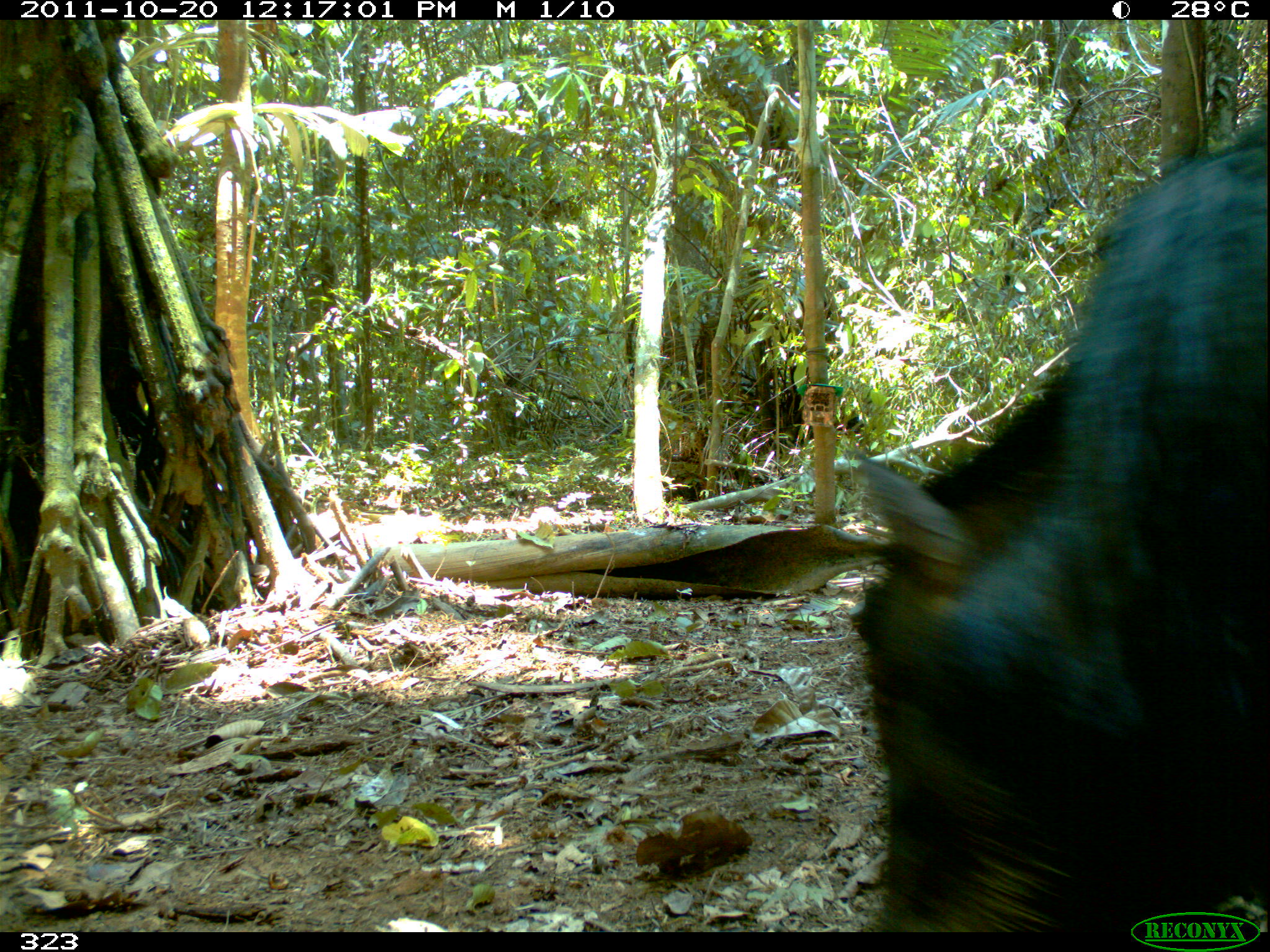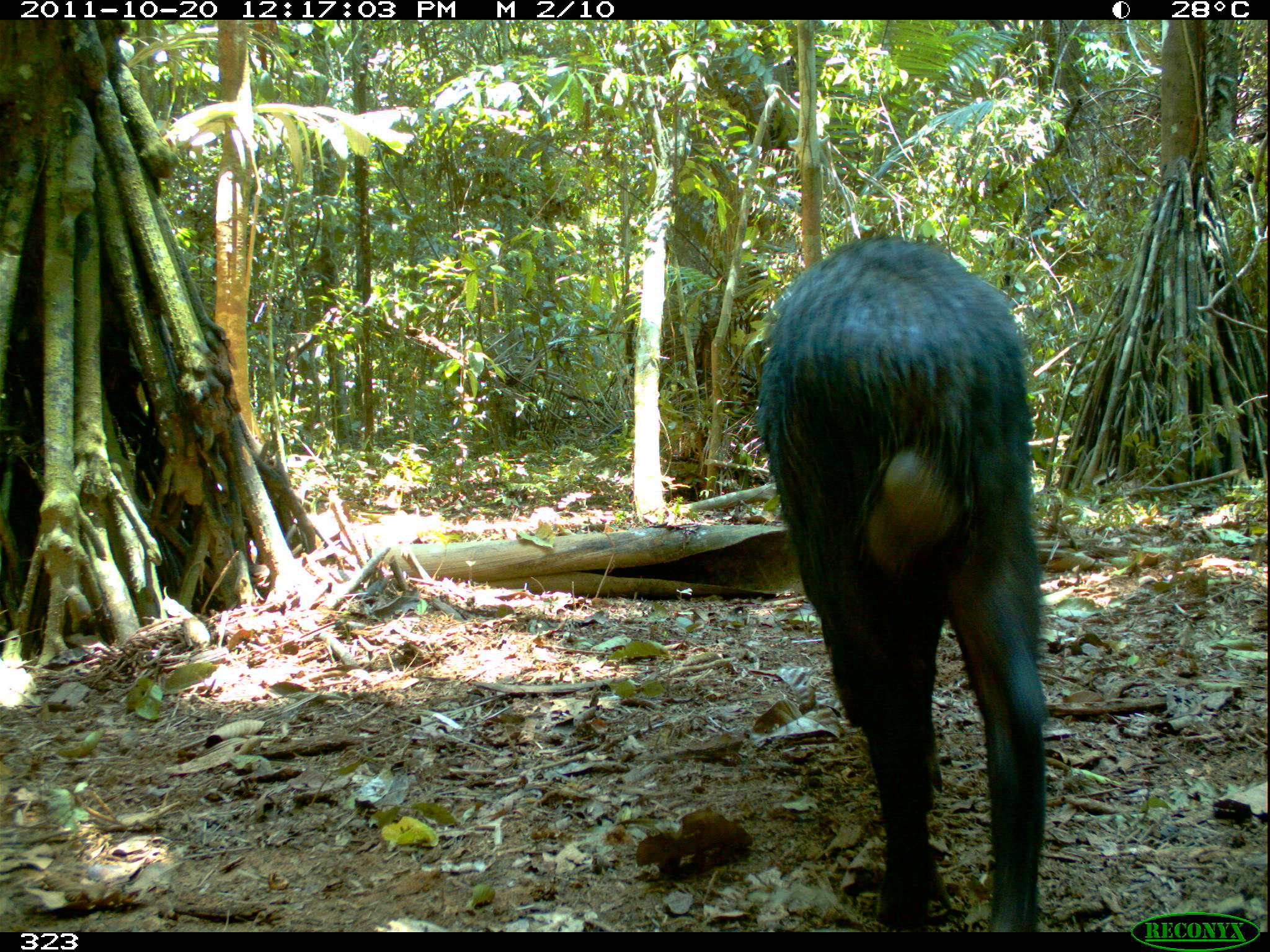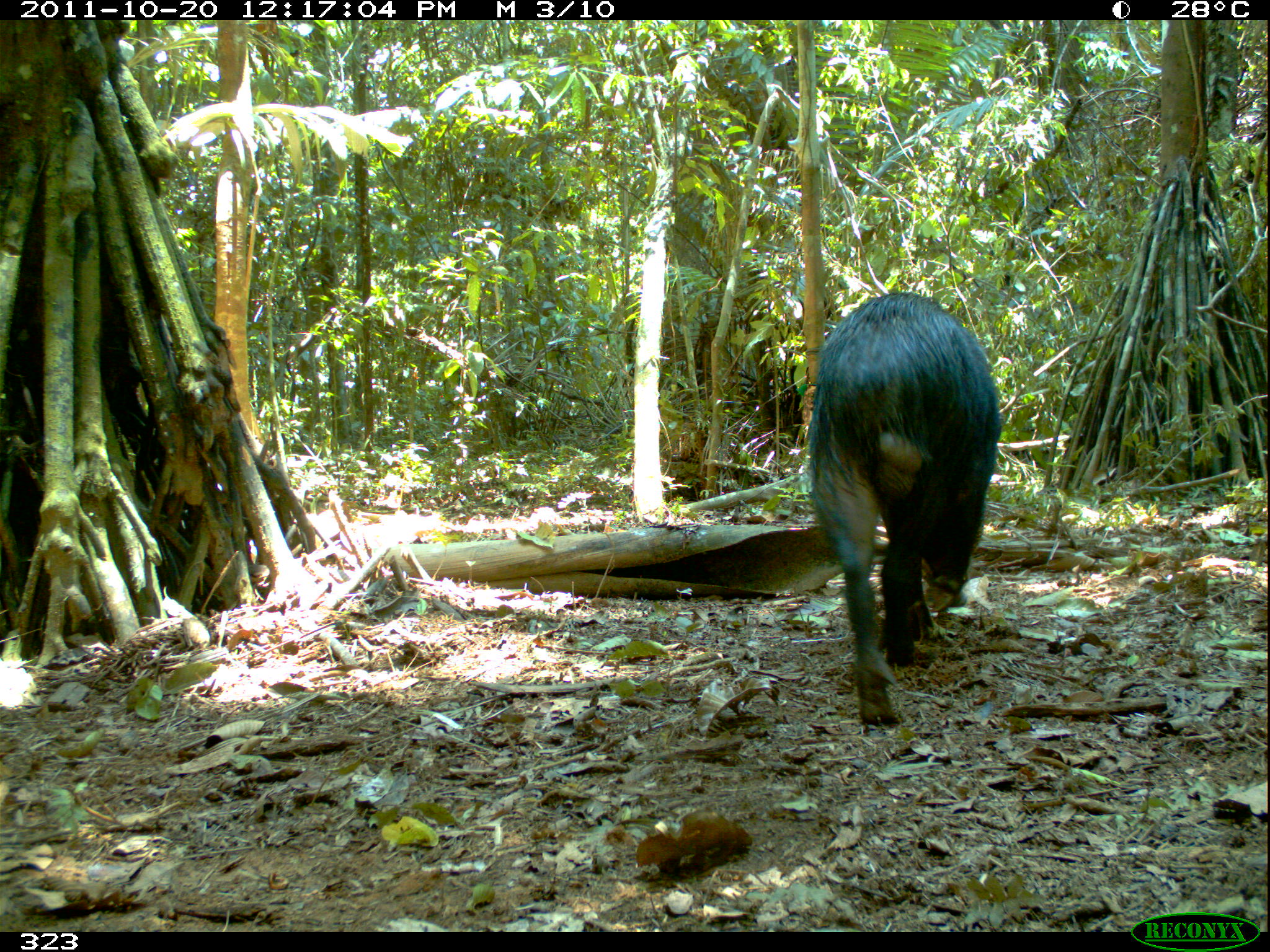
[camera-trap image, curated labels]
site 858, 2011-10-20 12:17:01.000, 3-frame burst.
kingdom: Animalia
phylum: Chordata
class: Mammalia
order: Artiodactyla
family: Tayassuidae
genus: Tayassu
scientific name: Tayassu pecari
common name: white-lipped peccary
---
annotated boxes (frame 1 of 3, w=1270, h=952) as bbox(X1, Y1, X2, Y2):
tayassu pecari: bbox(835, 95, 1269, 928)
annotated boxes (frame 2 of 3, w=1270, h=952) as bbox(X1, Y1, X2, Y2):
tayassu pecari: bbox(756, 234, 1048, 931)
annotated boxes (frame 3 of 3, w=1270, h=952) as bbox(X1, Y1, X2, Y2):
tayassu pecari: bbox(806, 292, 1003, 726)